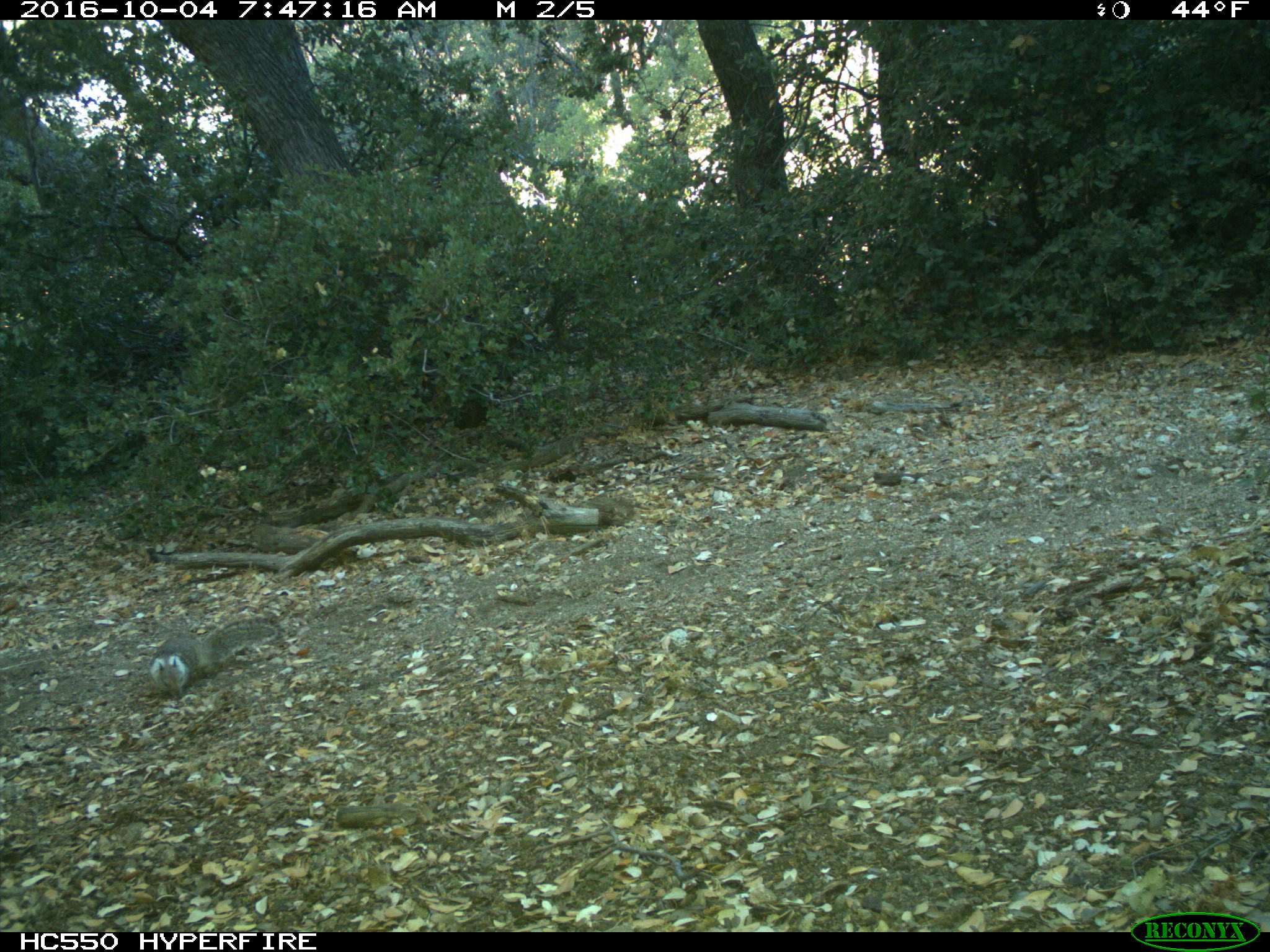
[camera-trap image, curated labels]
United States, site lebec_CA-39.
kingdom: Animalia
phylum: Chordata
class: Mammalia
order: Rodentia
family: Sciuridae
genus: Otospermophilus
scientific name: Otospermophilus beecheyi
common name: california ground squirrel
Otospermophilus beecheyi (california ground squirrel).